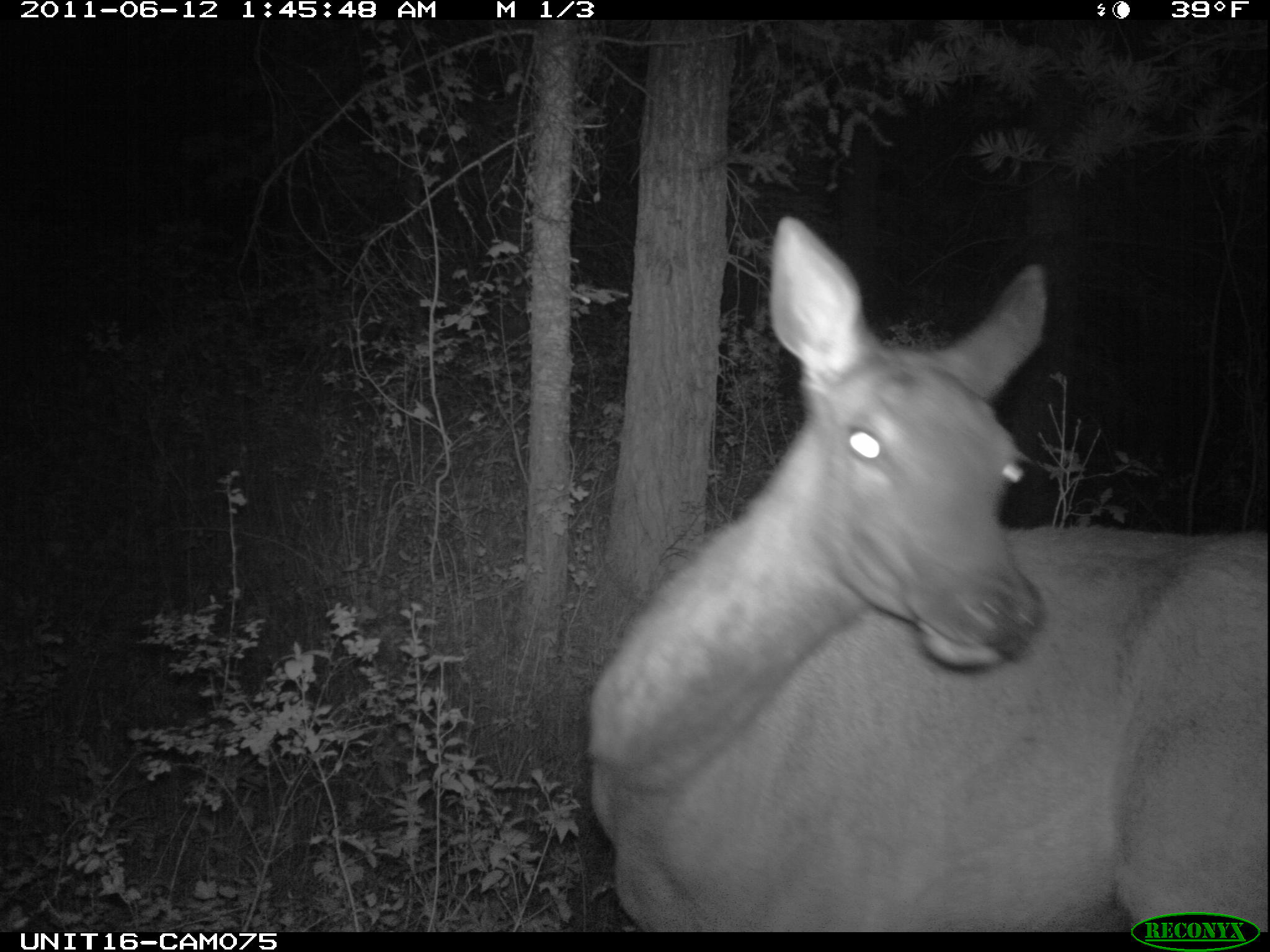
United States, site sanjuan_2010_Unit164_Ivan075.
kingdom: Animalia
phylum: Chordata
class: Mammalia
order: Artiodactyla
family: Cervidae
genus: Cervus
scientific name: Cervus elaphus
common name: red deer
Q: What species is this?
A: Cervus elaphus (red deer).